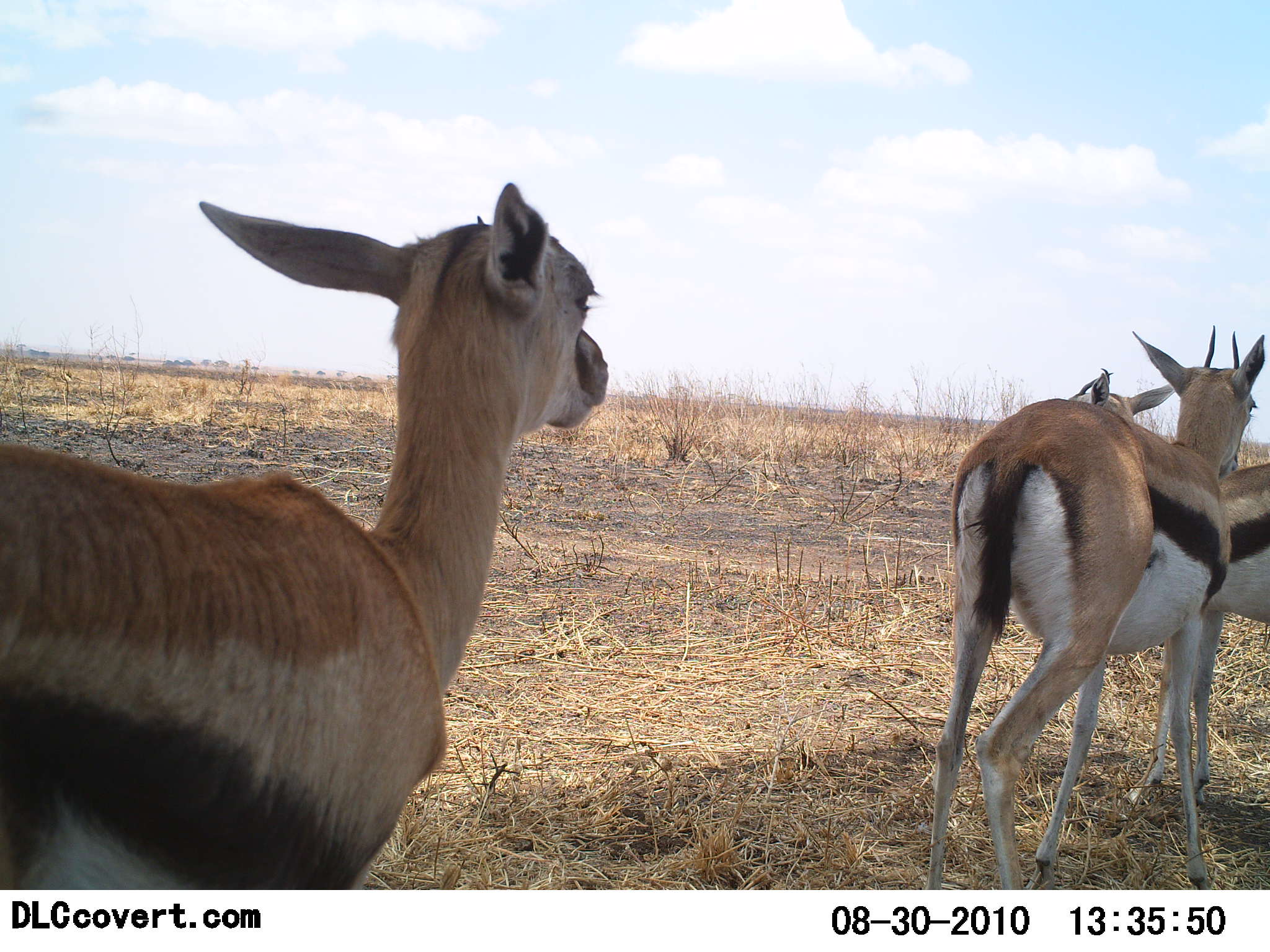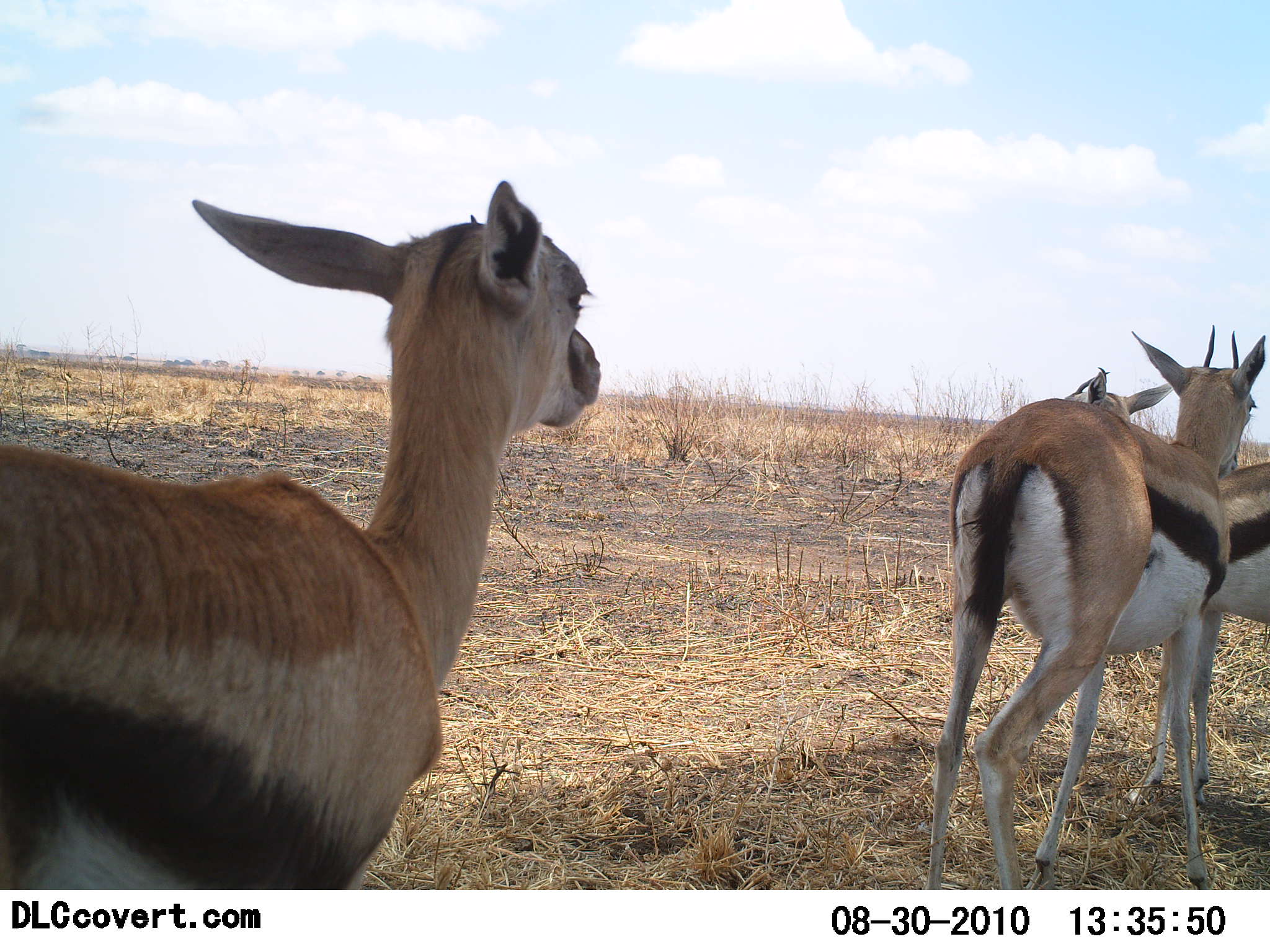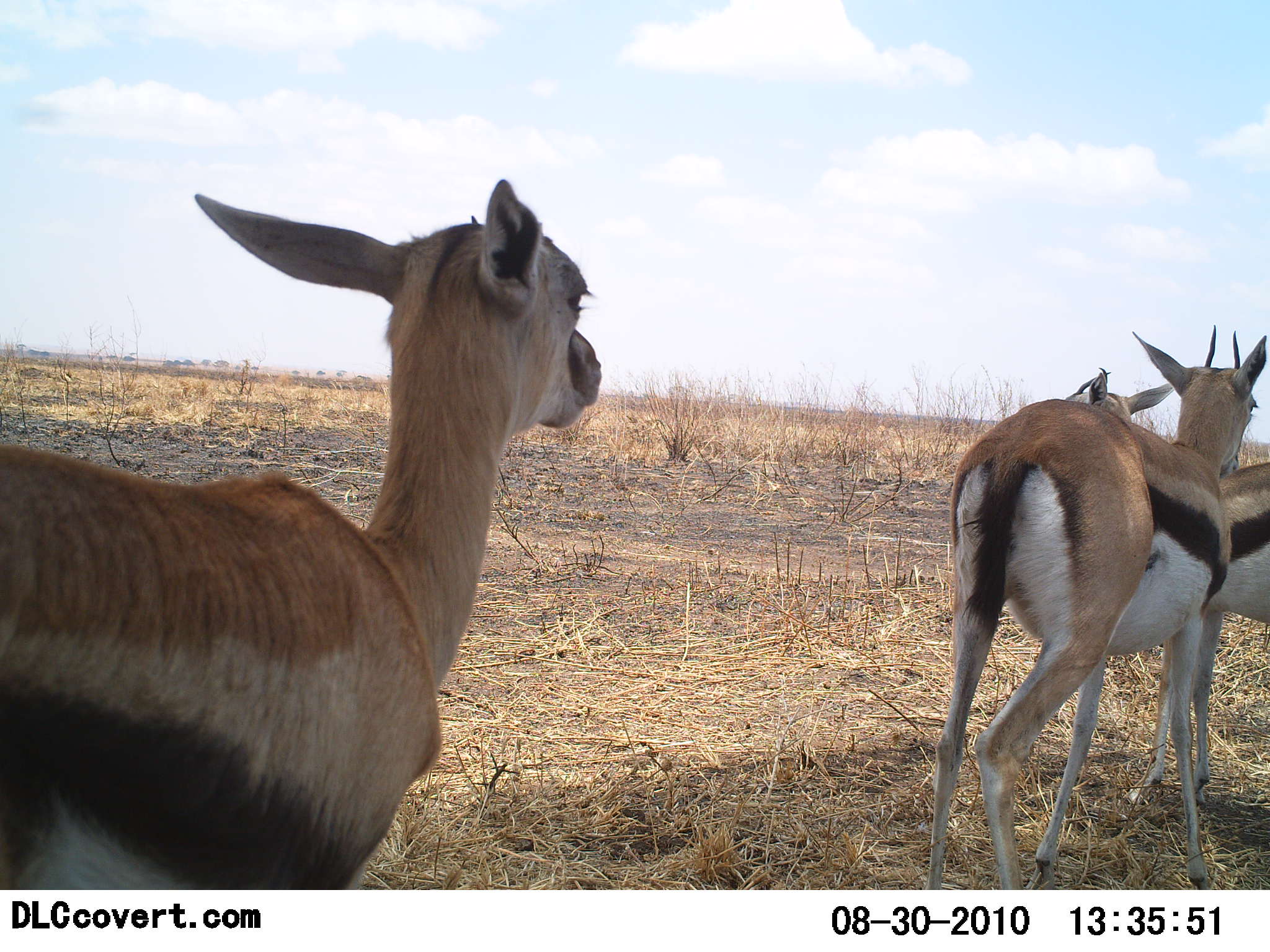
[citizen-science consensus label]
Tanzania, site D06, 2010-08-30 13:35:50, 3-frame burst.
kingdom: Animalia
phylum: Chordata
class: Mammalia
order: Artiodactyla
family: Bovidae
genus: Eudorcas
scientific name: Eudorcas thomsonii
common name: thomson's gazelle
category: gazellethomsons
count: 3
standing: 100%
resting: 0%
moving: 0%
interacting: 10%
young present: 0%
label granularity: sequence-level